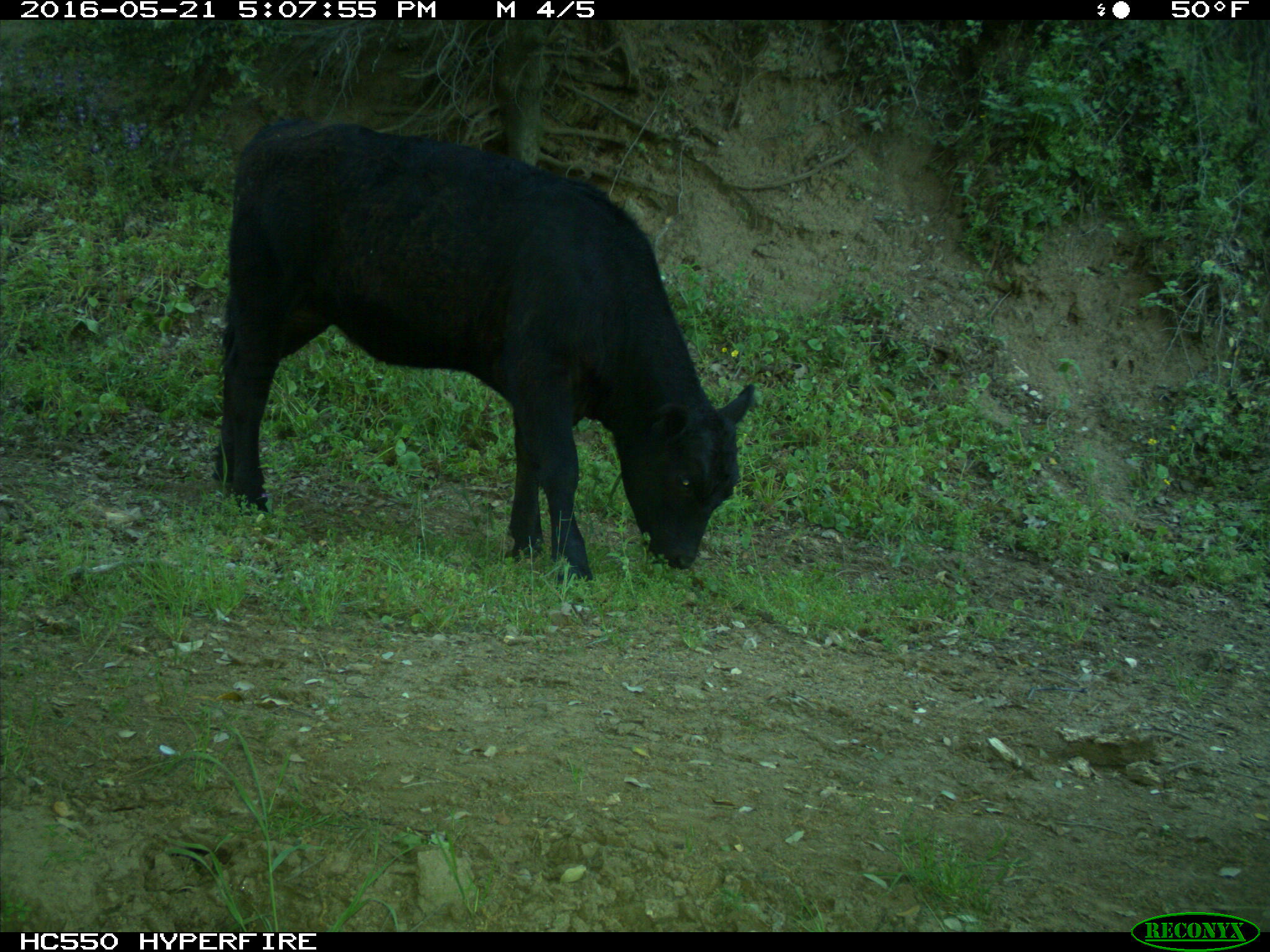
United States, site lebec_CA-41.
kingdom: Animalia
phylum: Chordata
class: Mammalia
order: Artiodactyla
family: Bovidae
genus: Bos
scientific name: Bos taurus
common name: domestic cow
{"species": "Bos taurus (domestic cow)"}